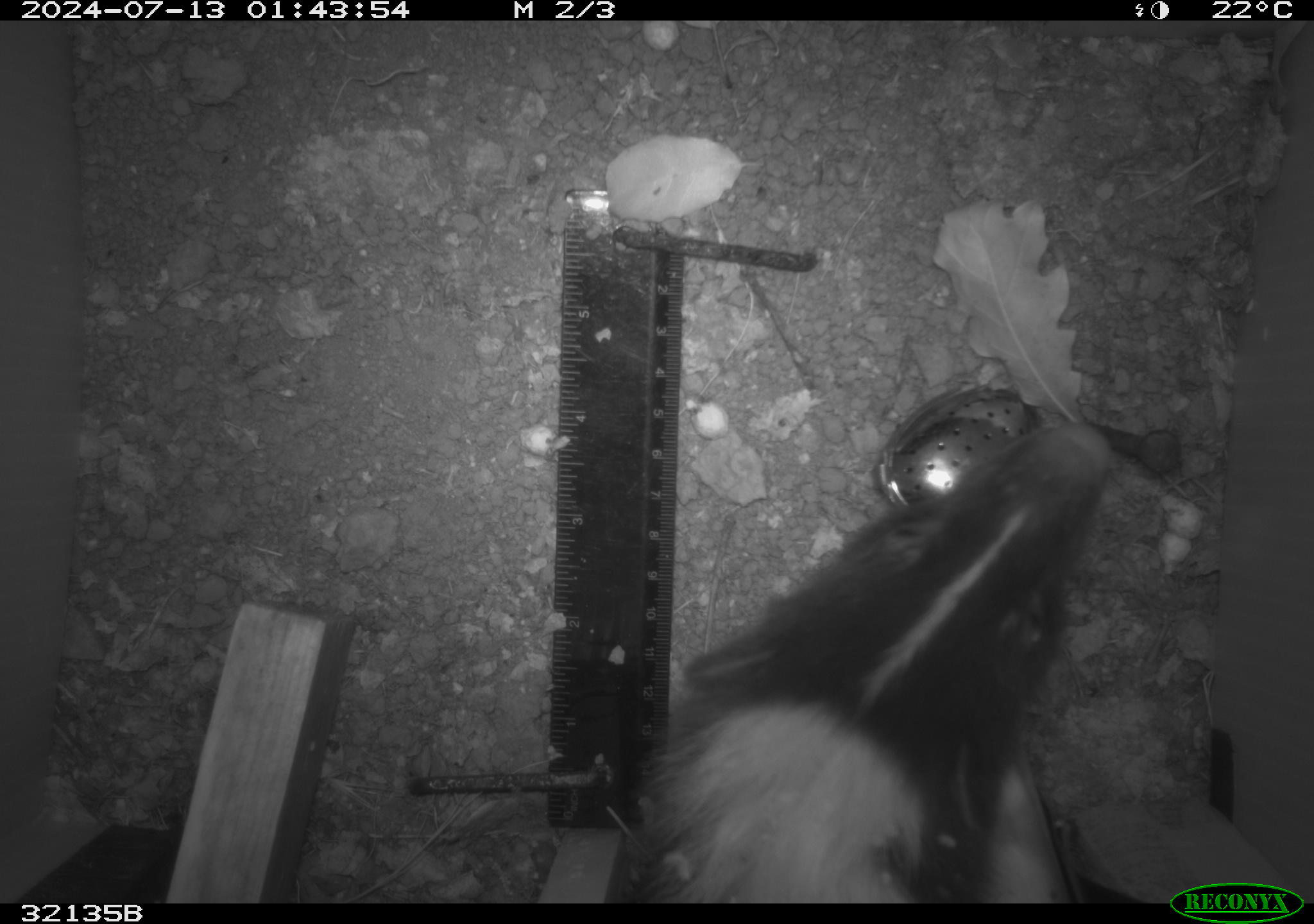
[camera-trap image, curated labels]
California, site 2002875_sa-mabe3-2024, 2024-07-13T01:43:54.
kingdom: Animalia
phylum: Chordata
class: Mammalia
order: Carnivora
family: Mephitidae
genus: Mephitis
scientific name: Mephitis mephitis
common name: striped skunk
Striped skunk (Mephitis mephitis).